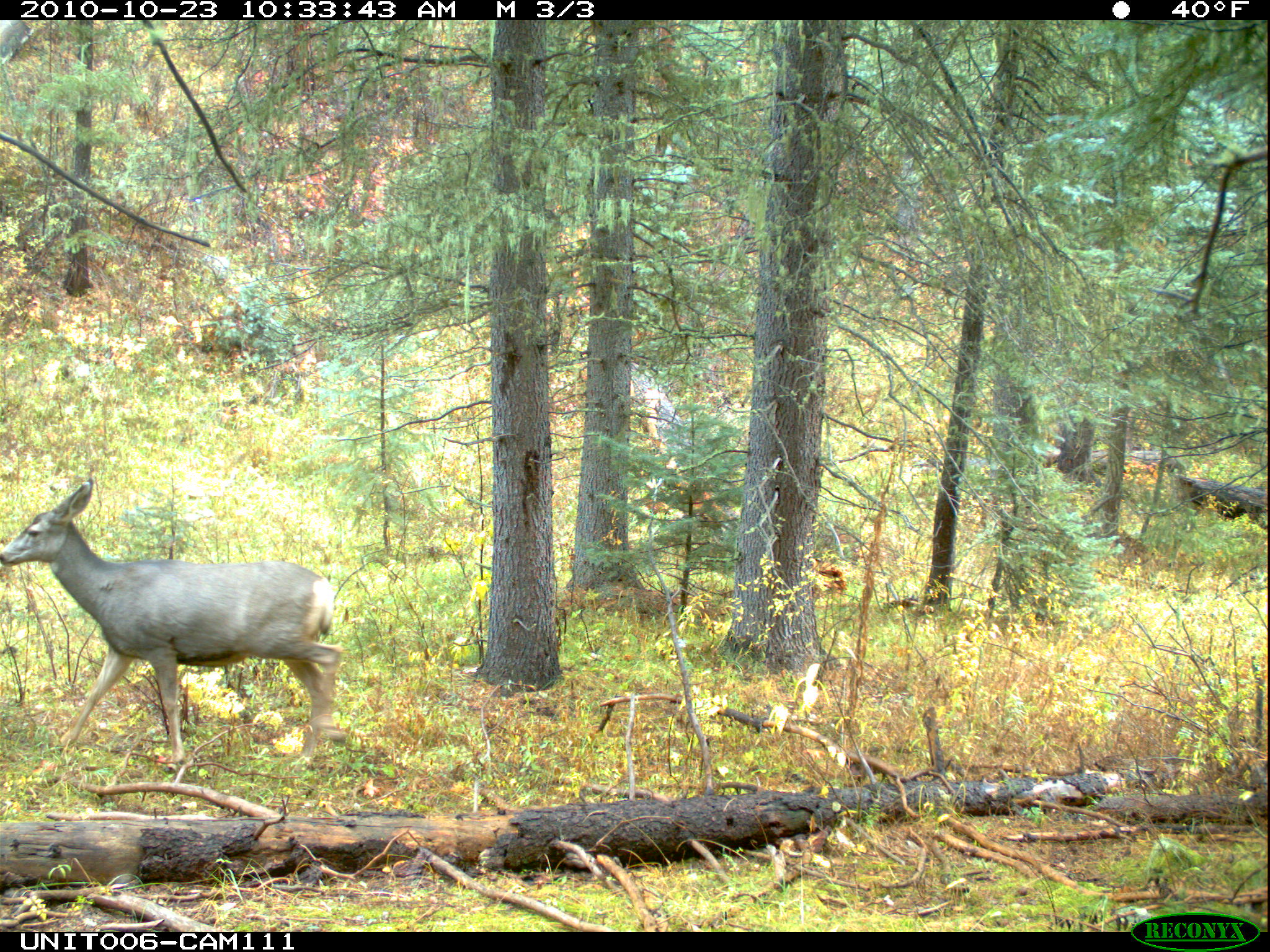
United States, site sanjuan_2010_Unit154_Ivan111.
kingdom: Animalia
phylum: Chordata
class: Mammalia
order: Artiodactyla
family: Cervidae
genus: Odocoileus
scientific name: Odocoileus hemionus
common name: mule deer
Odocoileus hemionus (mule deer).